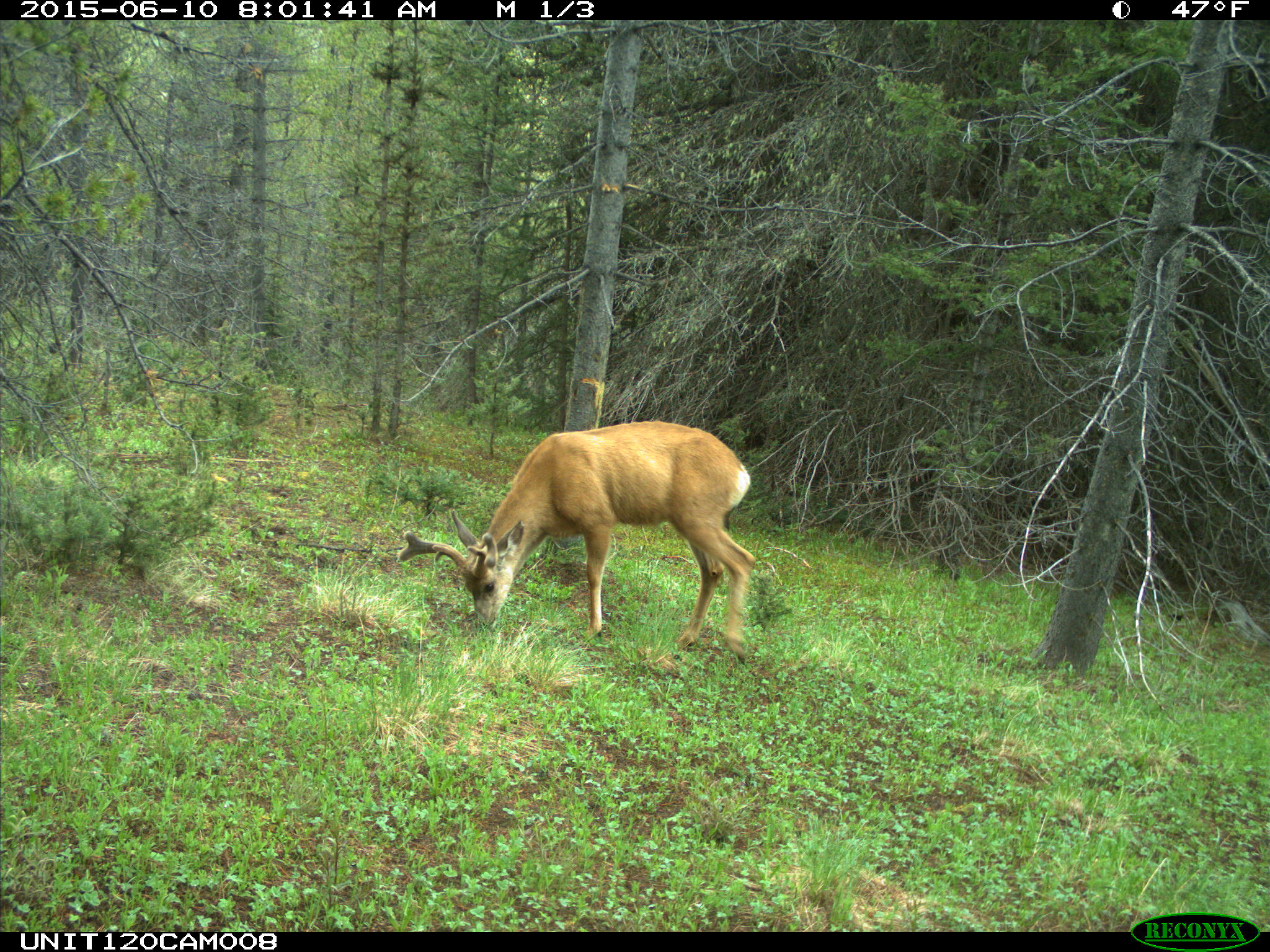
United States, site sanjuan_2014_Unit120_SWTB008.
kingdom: Animalia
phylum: Chordata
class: Mammalia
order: Artiodactyla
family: Cervidae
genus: Odocoileus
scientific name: Odocoileus hemionus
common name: mule deer